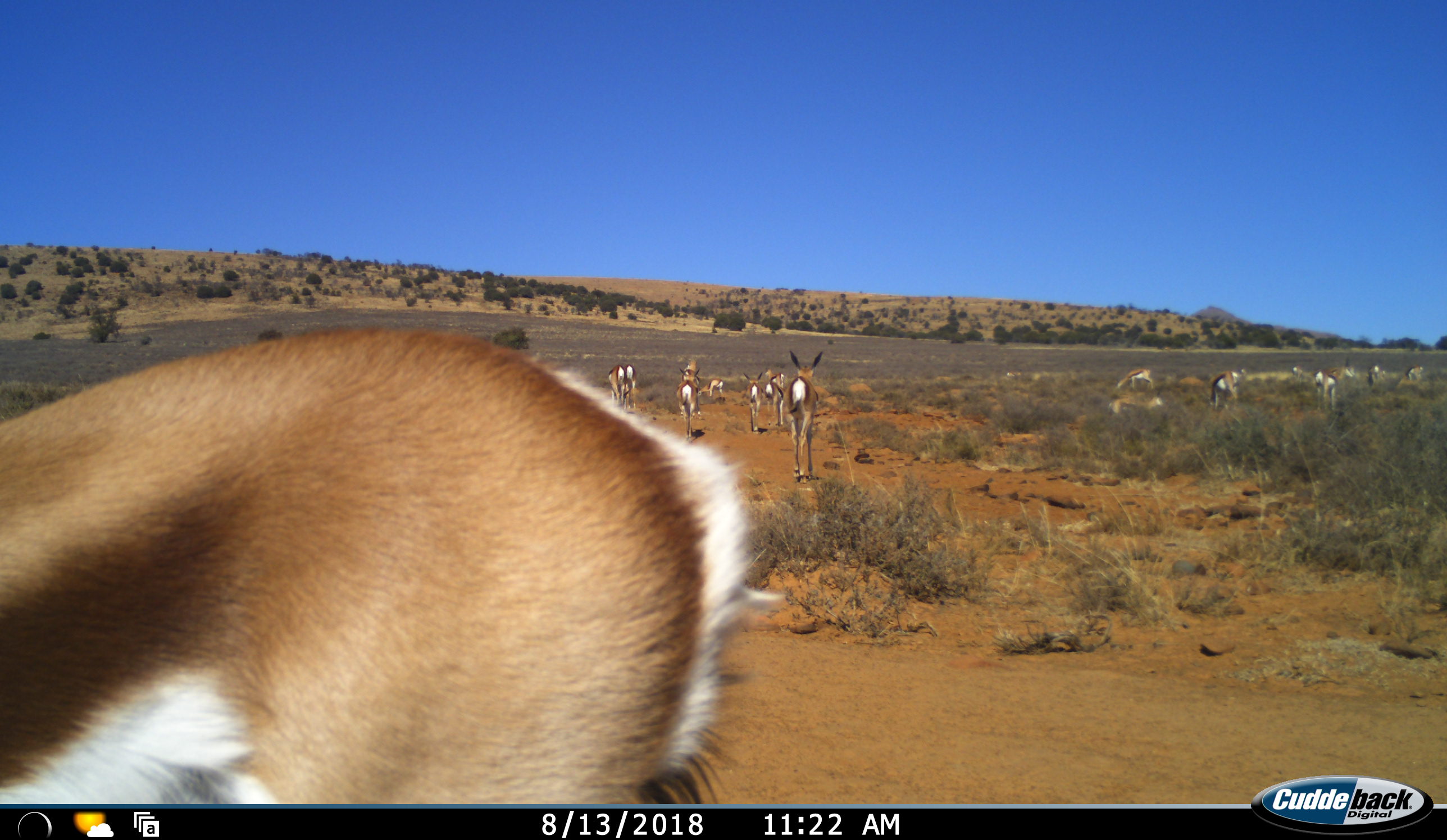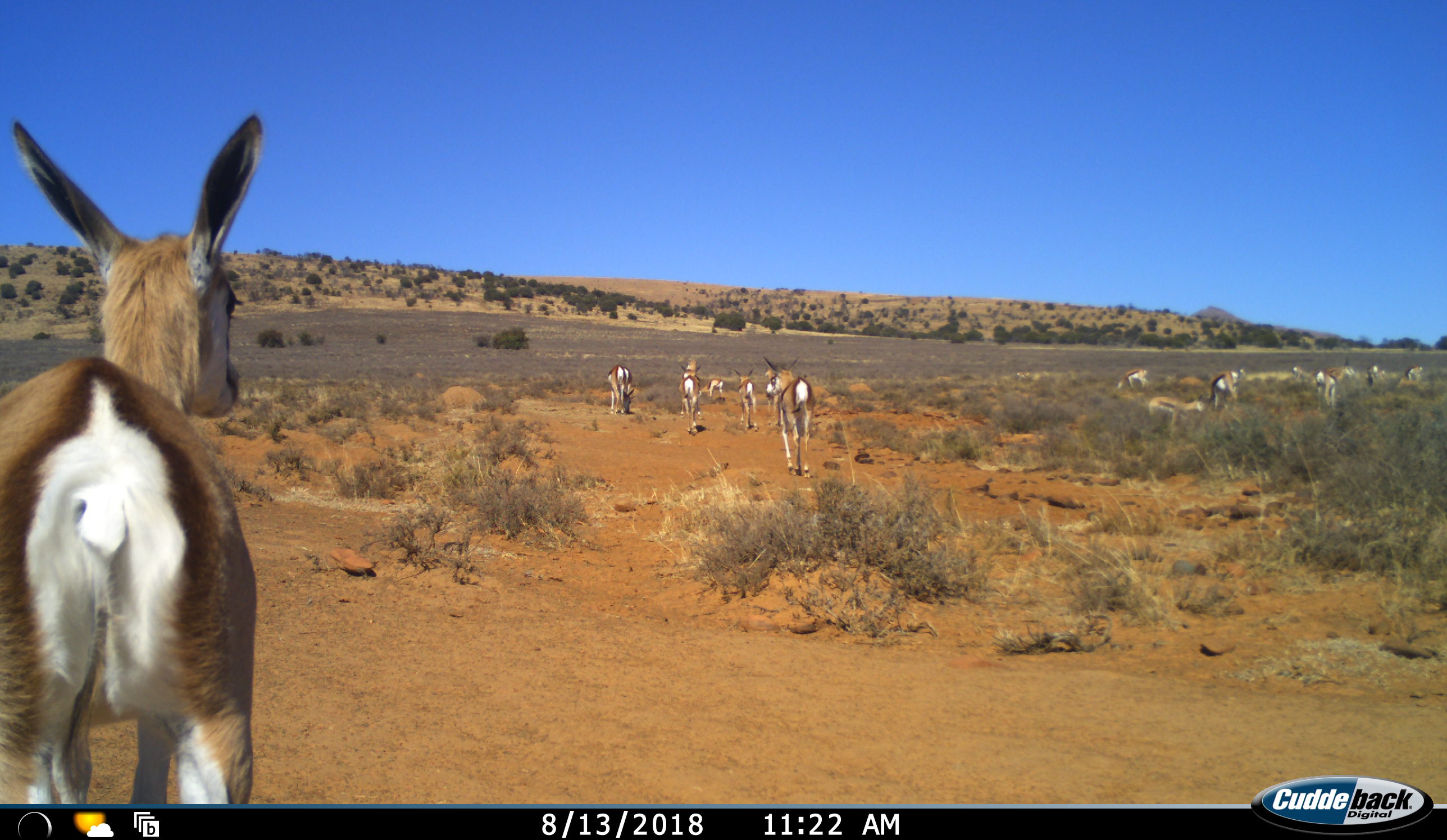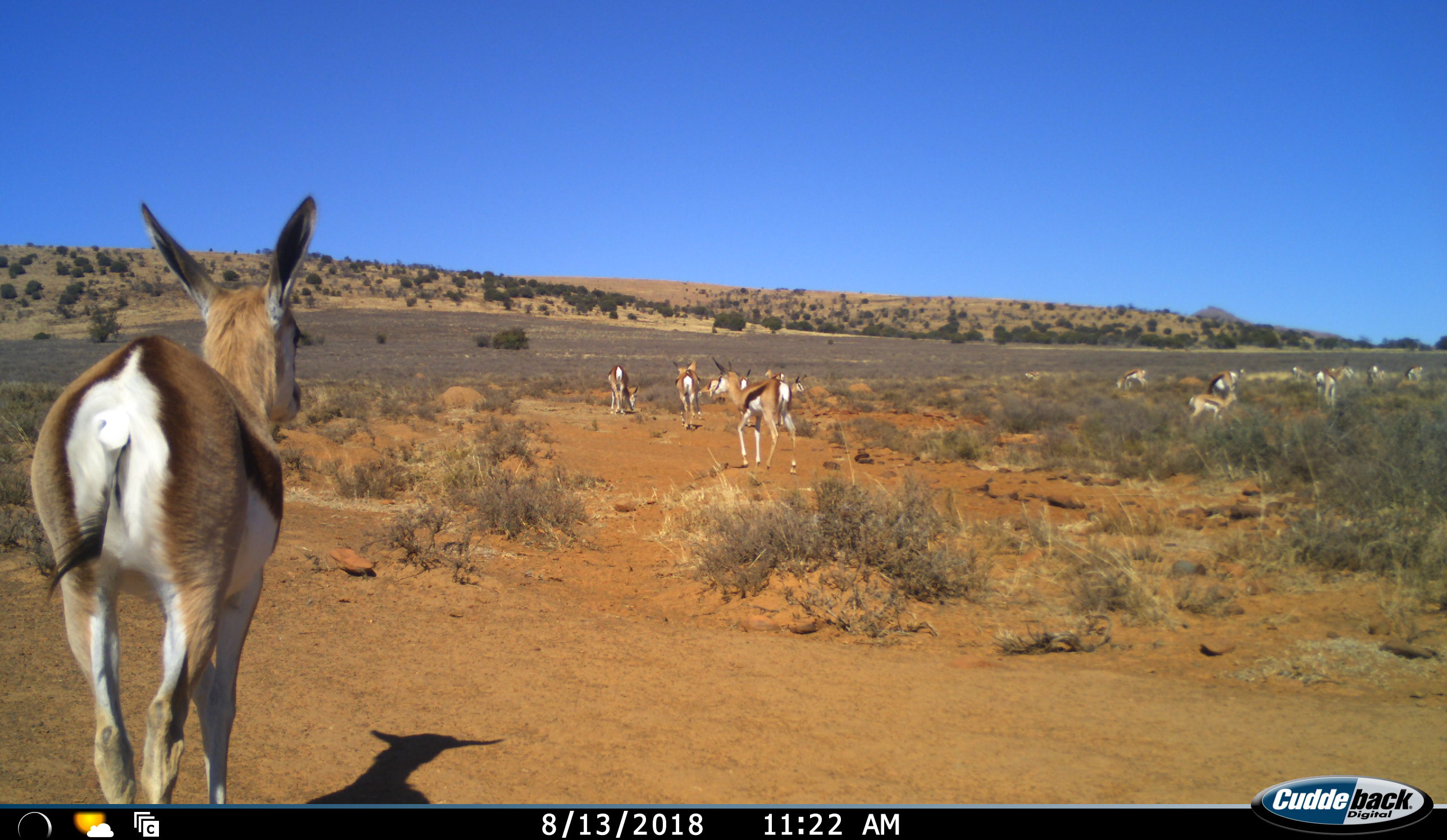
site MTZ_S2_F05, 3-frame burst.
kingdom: Animalia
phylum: Chordata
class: Mammalia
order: Artiodactyla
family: Bovidae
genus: Antidorcas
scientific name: Antidorcas marsupialis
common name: springbok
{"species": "springbok (Antidorcas marsupialis)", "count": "11-50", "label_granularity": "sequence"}